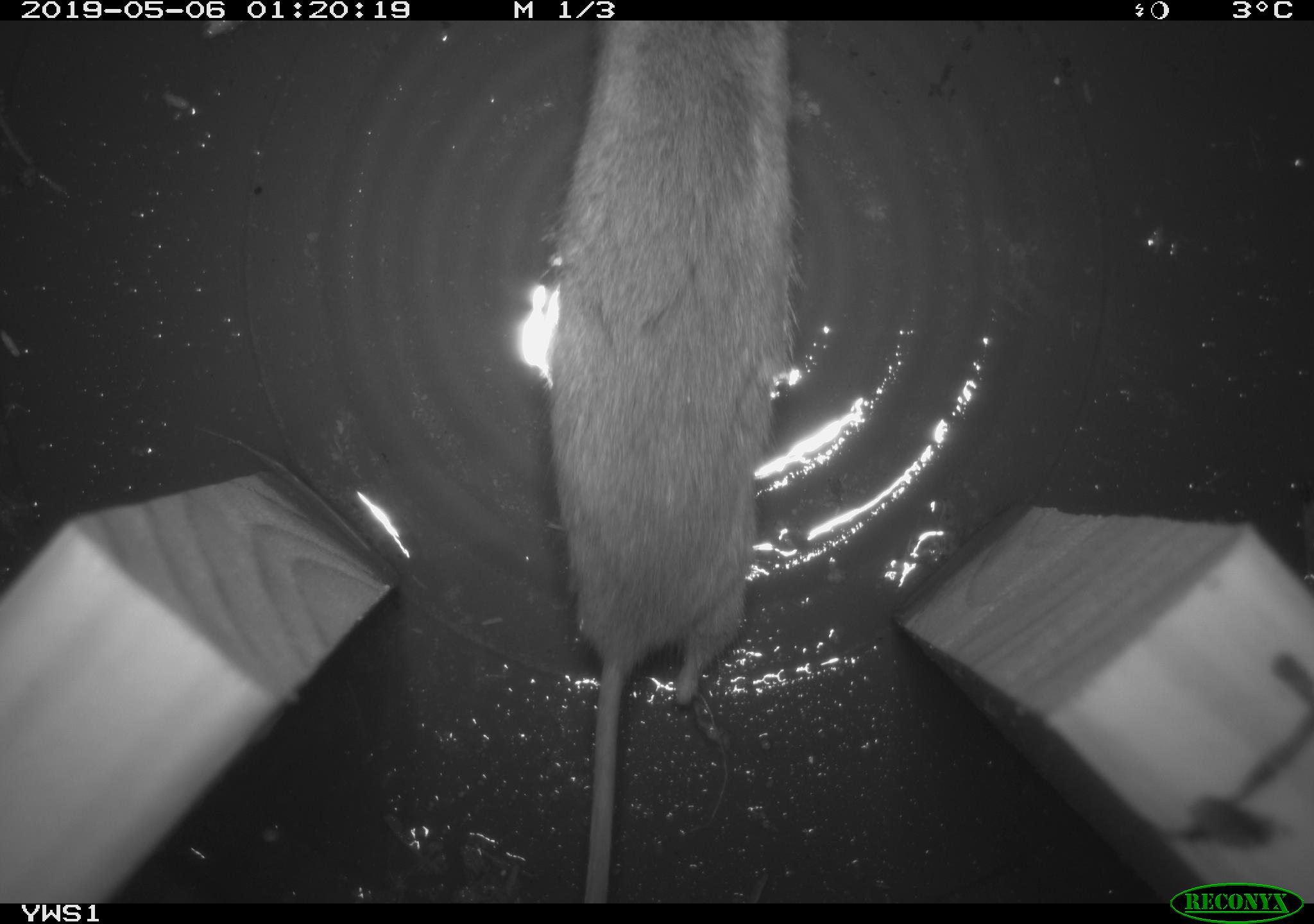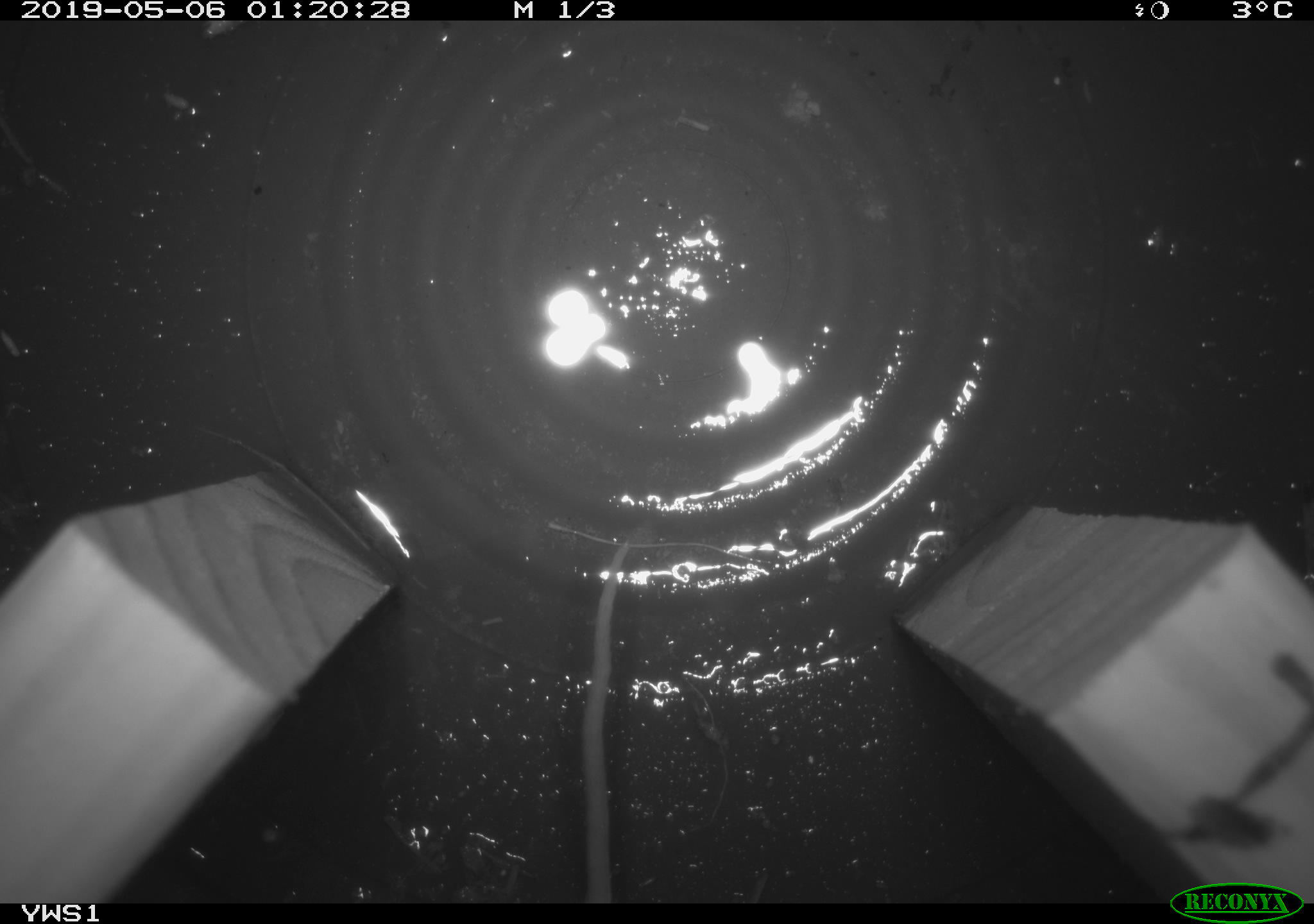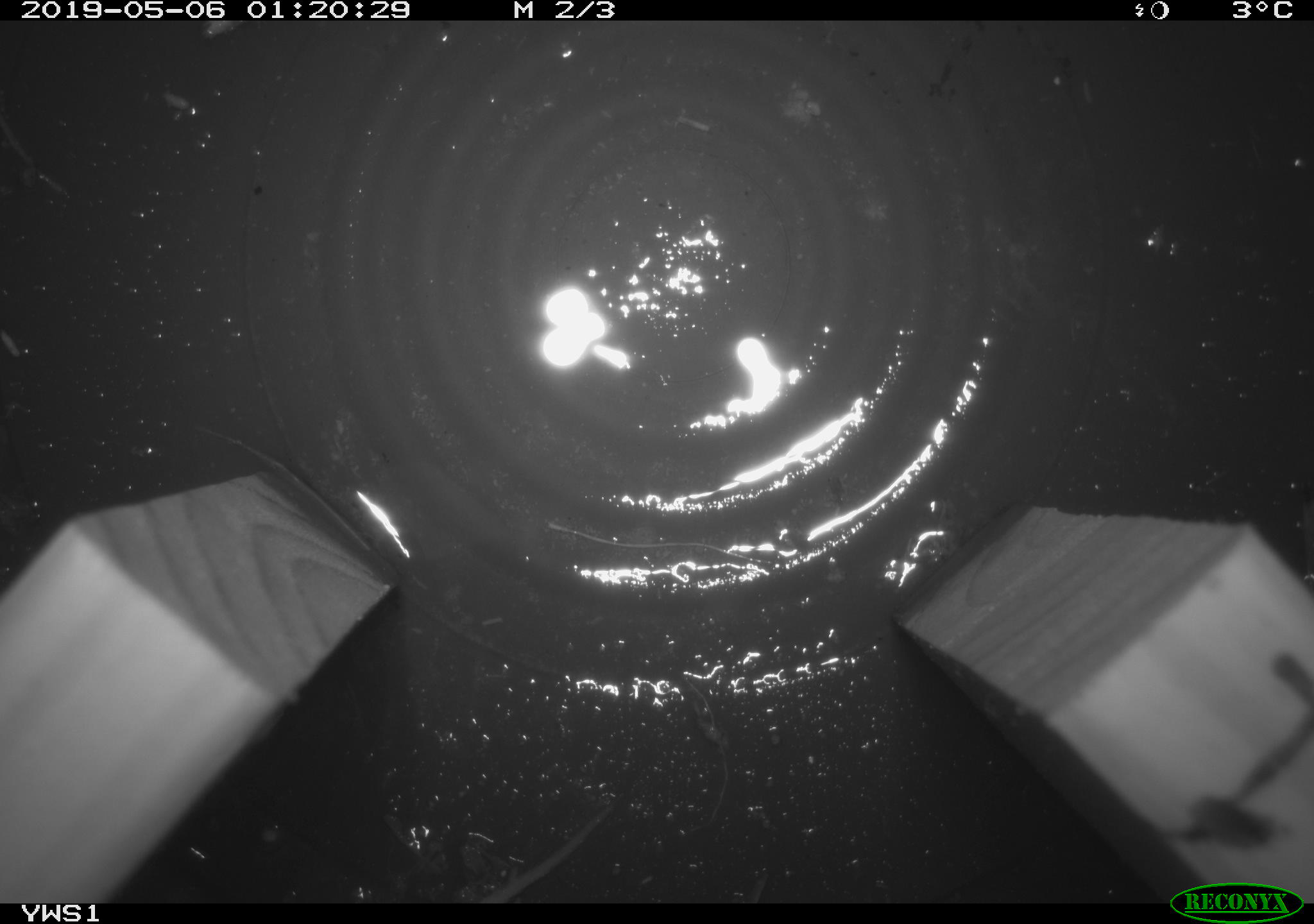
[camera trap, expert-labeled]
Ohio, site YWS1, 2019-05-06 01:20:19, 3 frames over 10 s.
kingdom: Animalia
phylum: Chordata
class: Mammalia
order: Rodentia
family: Cricetidae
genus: Peromyscus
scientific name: Peromyscus leucopus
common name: white-footed mouse